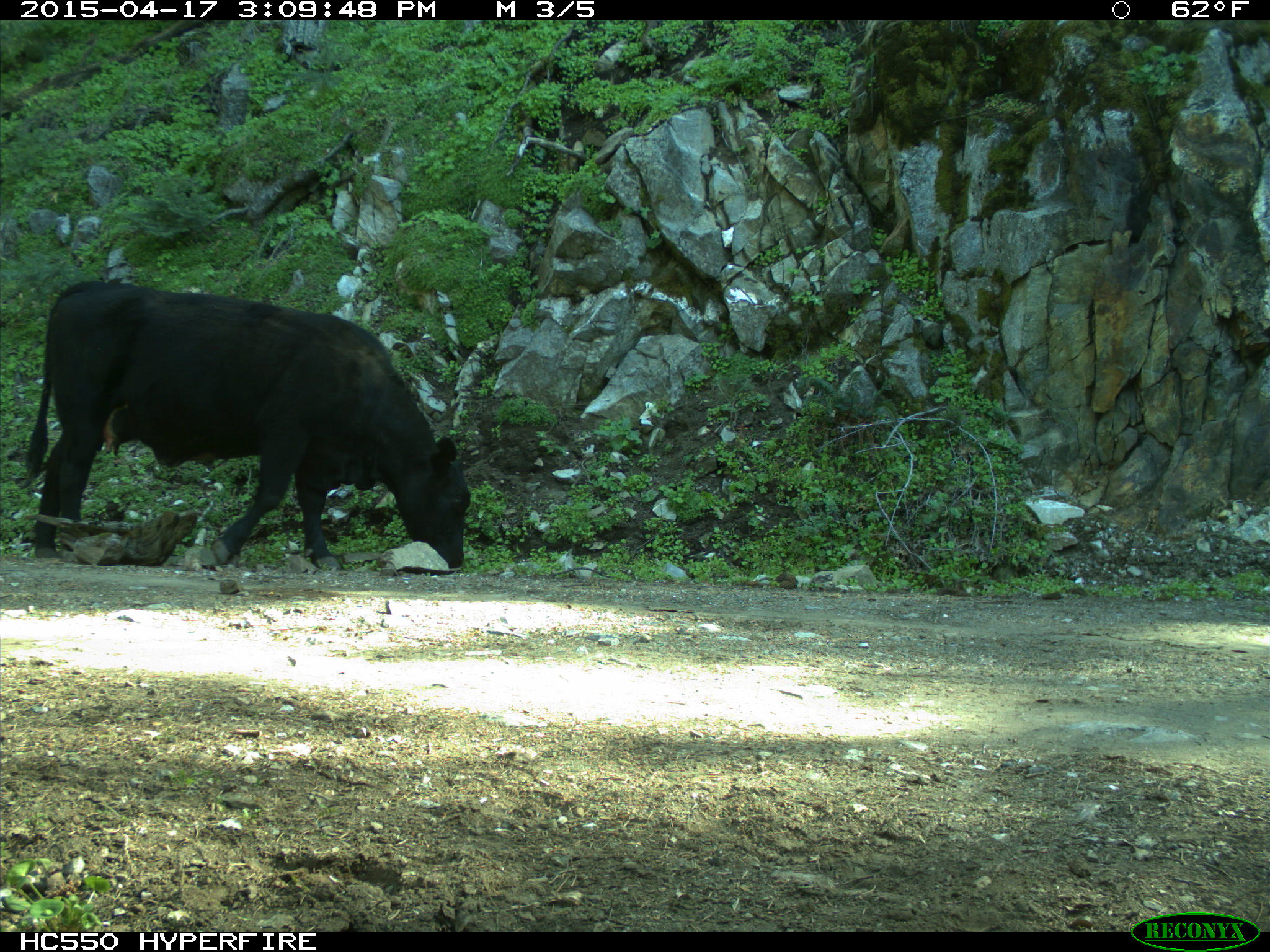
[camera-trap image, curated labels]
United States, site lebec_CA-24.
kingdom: Animalia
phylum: Chordata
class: Mammalia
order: Artiodactyla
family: Bovidae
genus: Bos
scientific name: Bos taurus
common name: domestic cow